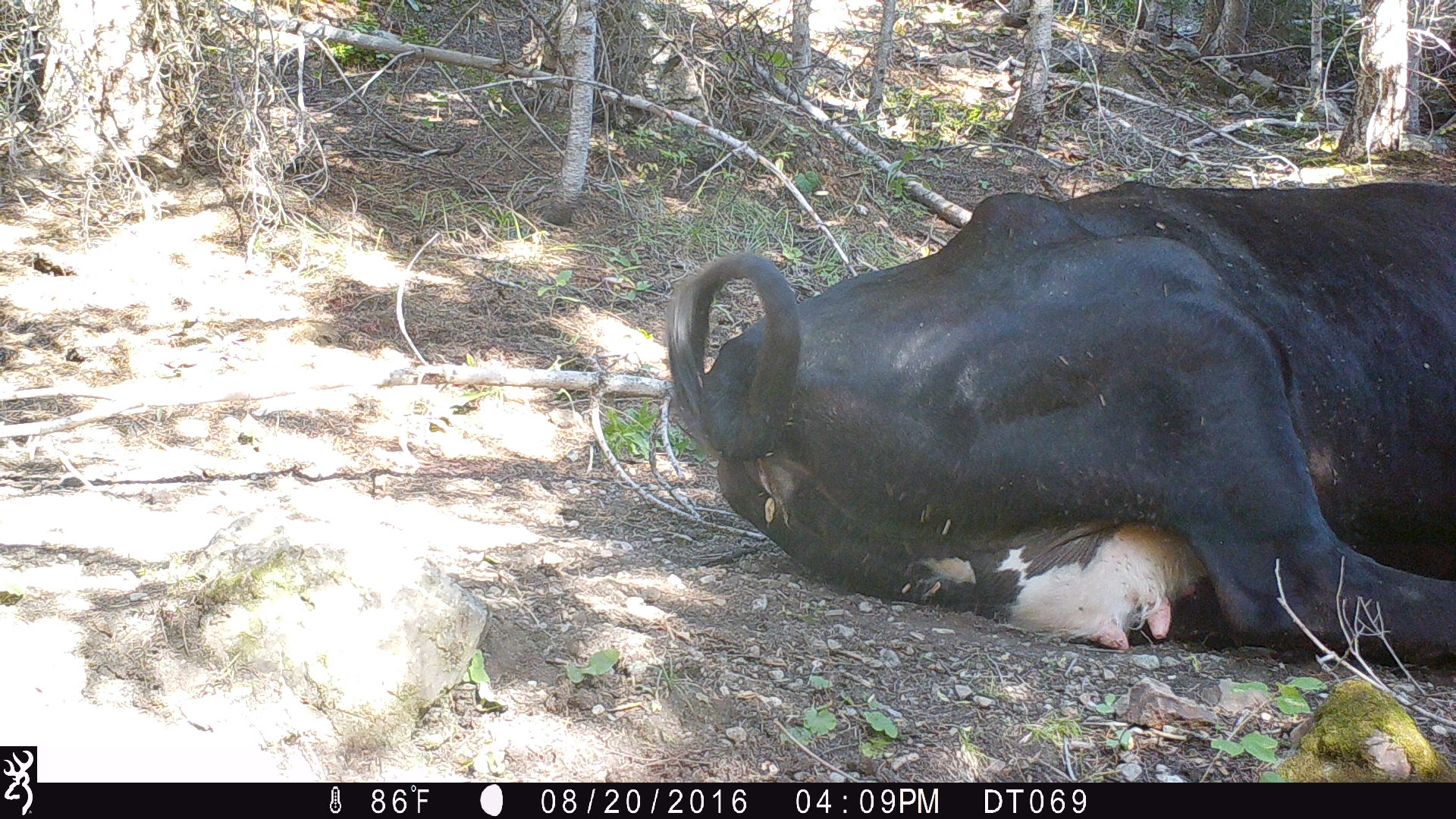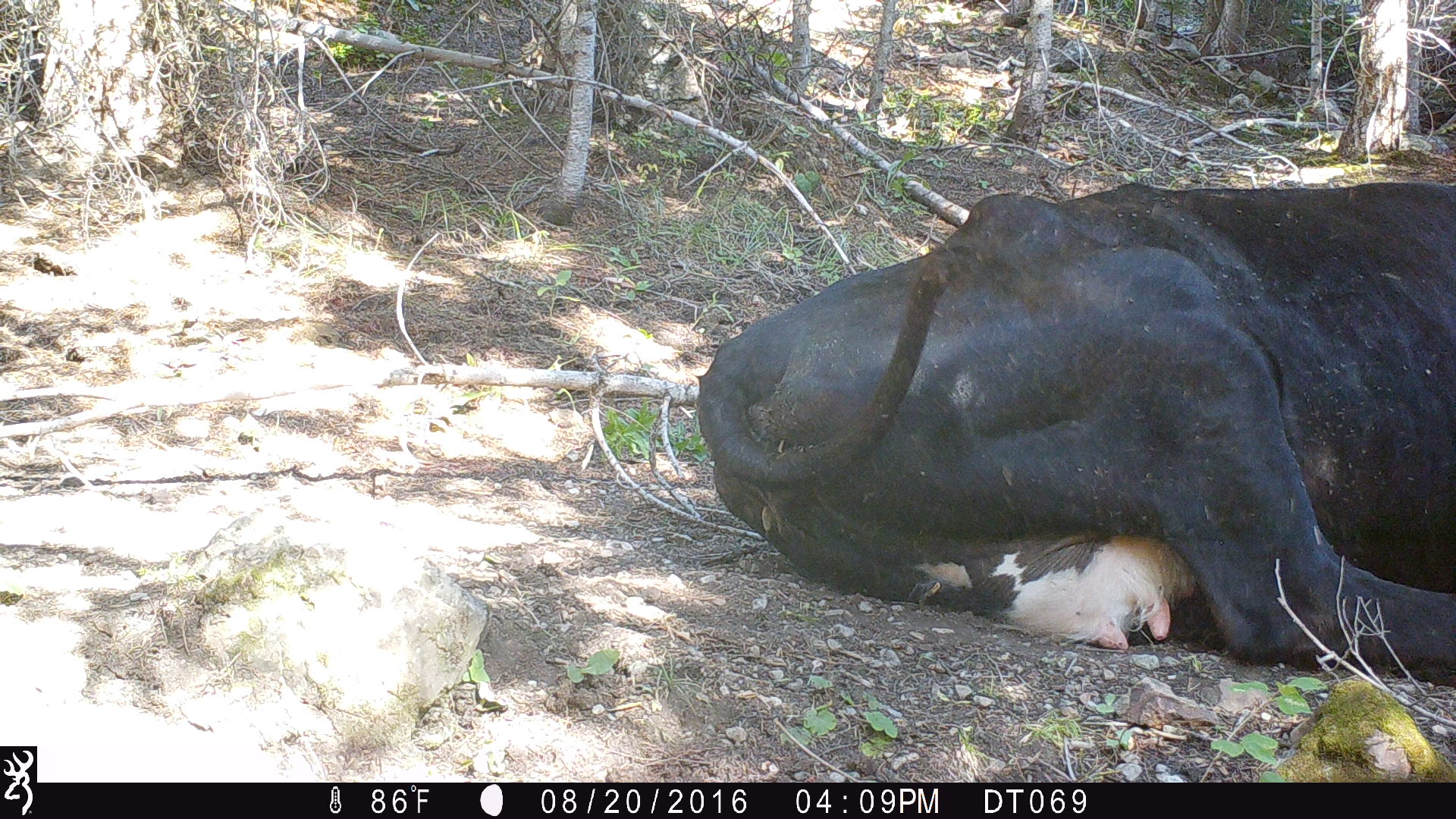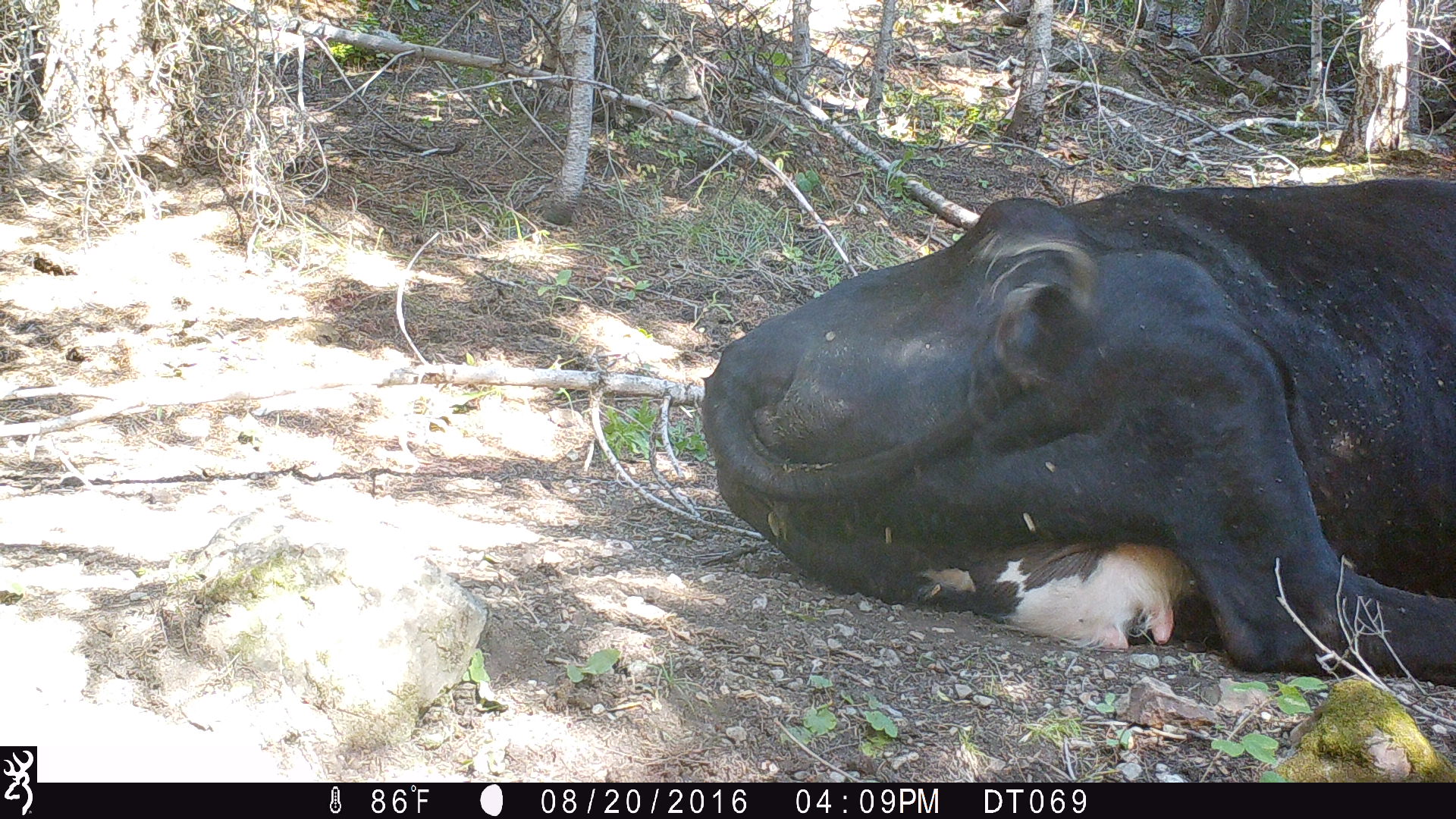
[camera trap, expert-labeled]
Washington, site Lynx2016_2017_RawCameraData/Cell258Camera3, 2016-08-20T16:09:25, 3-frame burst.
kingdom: Animalia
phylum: Chordata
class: Mammalia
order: Artiodactyla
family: Bovidae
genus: Bos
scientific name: Bos taurus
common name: domestic cattle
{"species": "domestic cattle (Bos taurus)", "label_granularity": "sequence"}